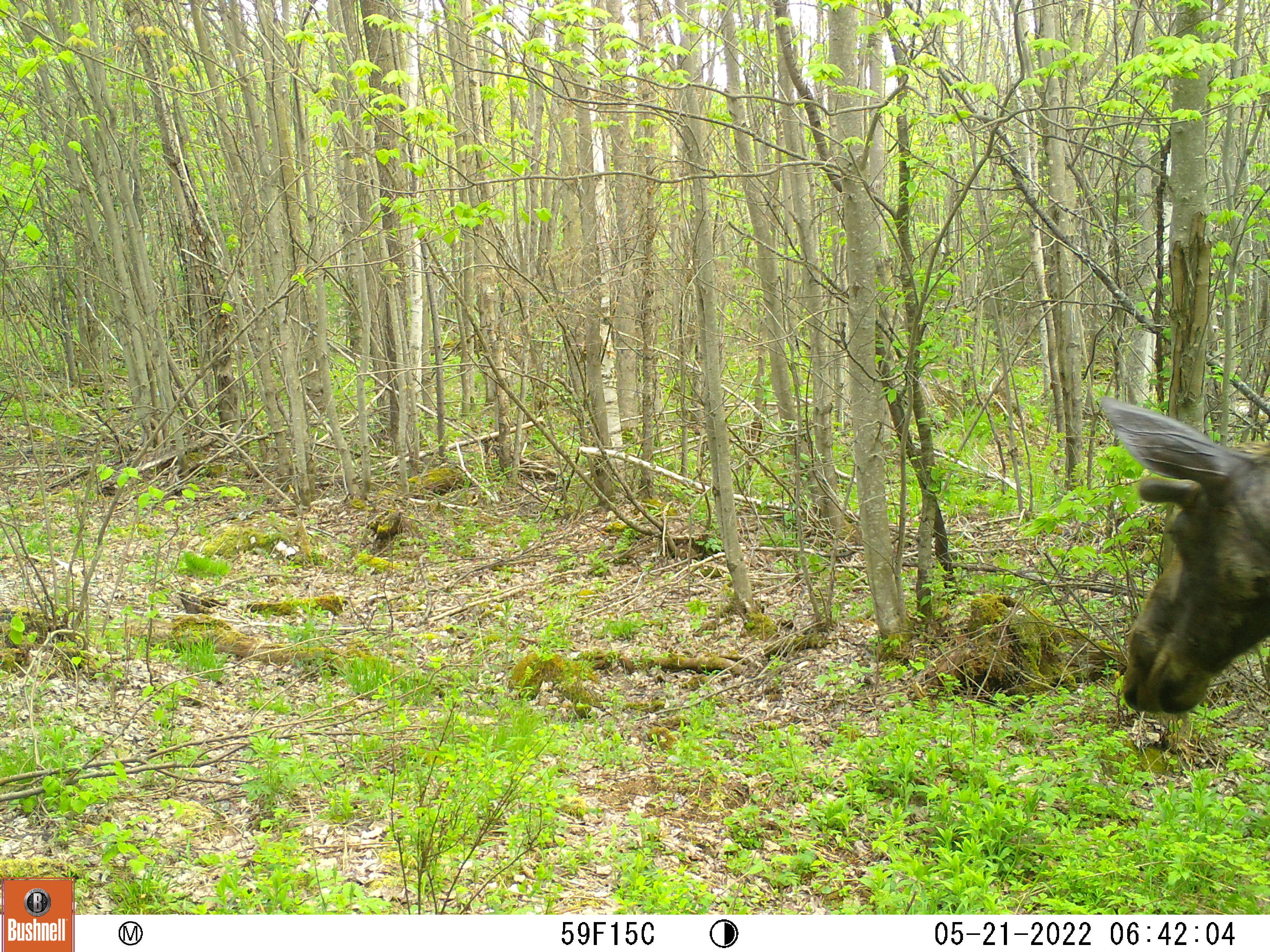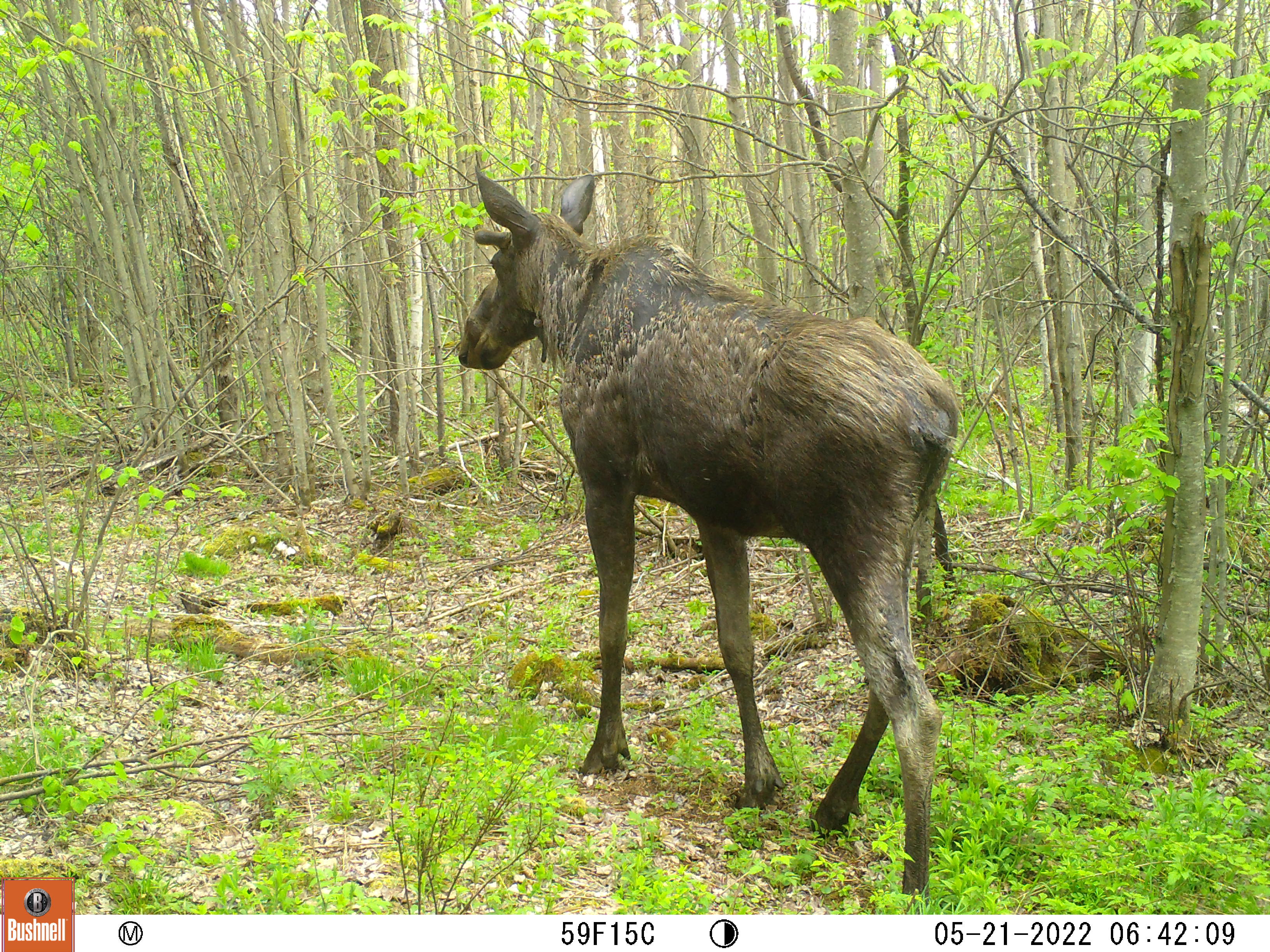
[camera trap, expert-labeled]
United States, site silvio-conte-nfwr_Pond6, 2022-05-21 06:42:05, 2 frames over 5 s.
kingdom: Animalia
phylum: Chordata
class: Mammalia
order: Artiodactyla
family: Cervidae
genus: Alces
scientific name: Alces alces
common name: moose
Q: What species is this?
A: Moose (Alces alces).